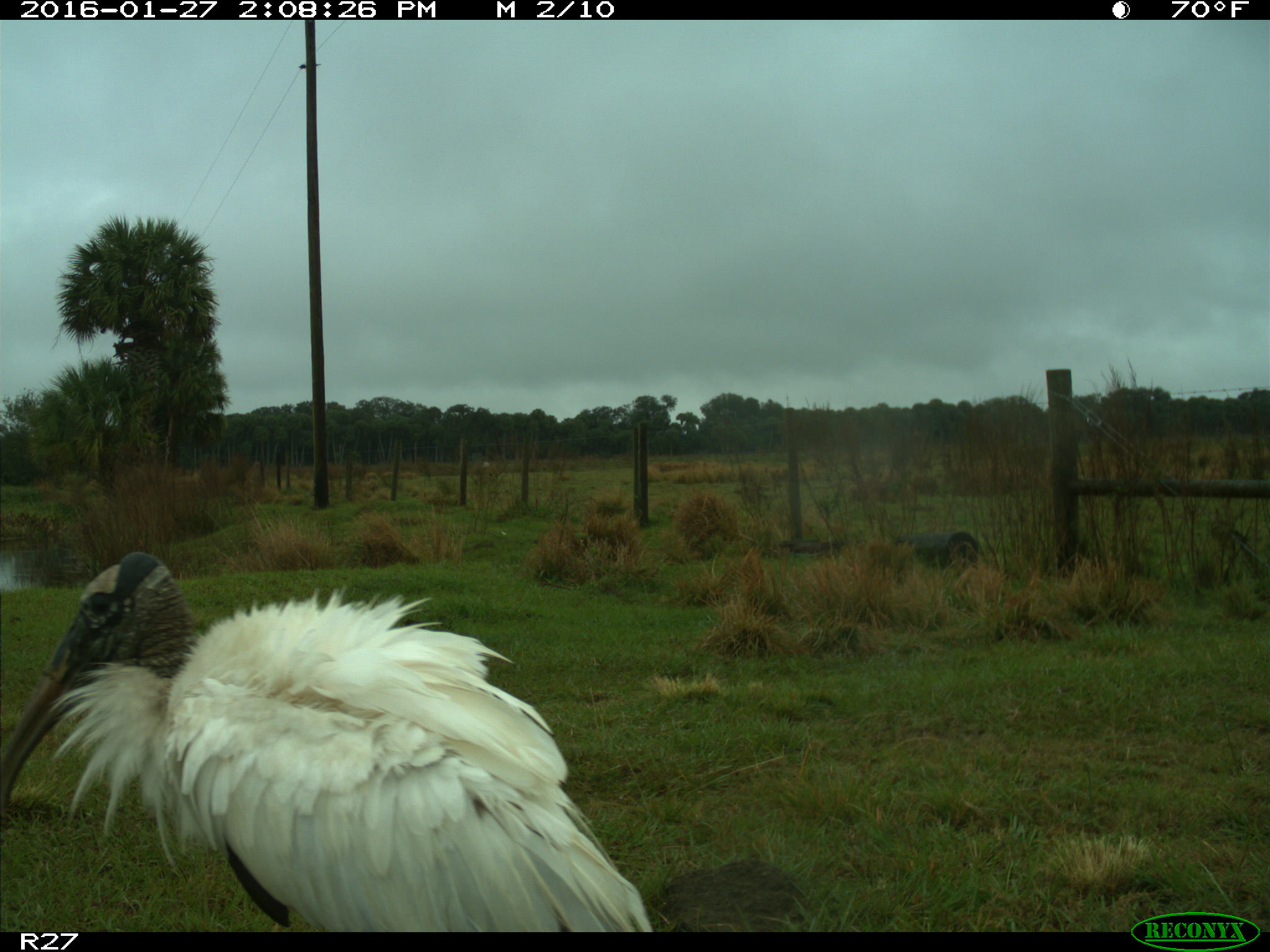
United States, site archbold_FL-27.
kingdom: Animalia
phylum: Chordata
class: Aves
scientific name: Aves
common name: birds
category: unidentified bird